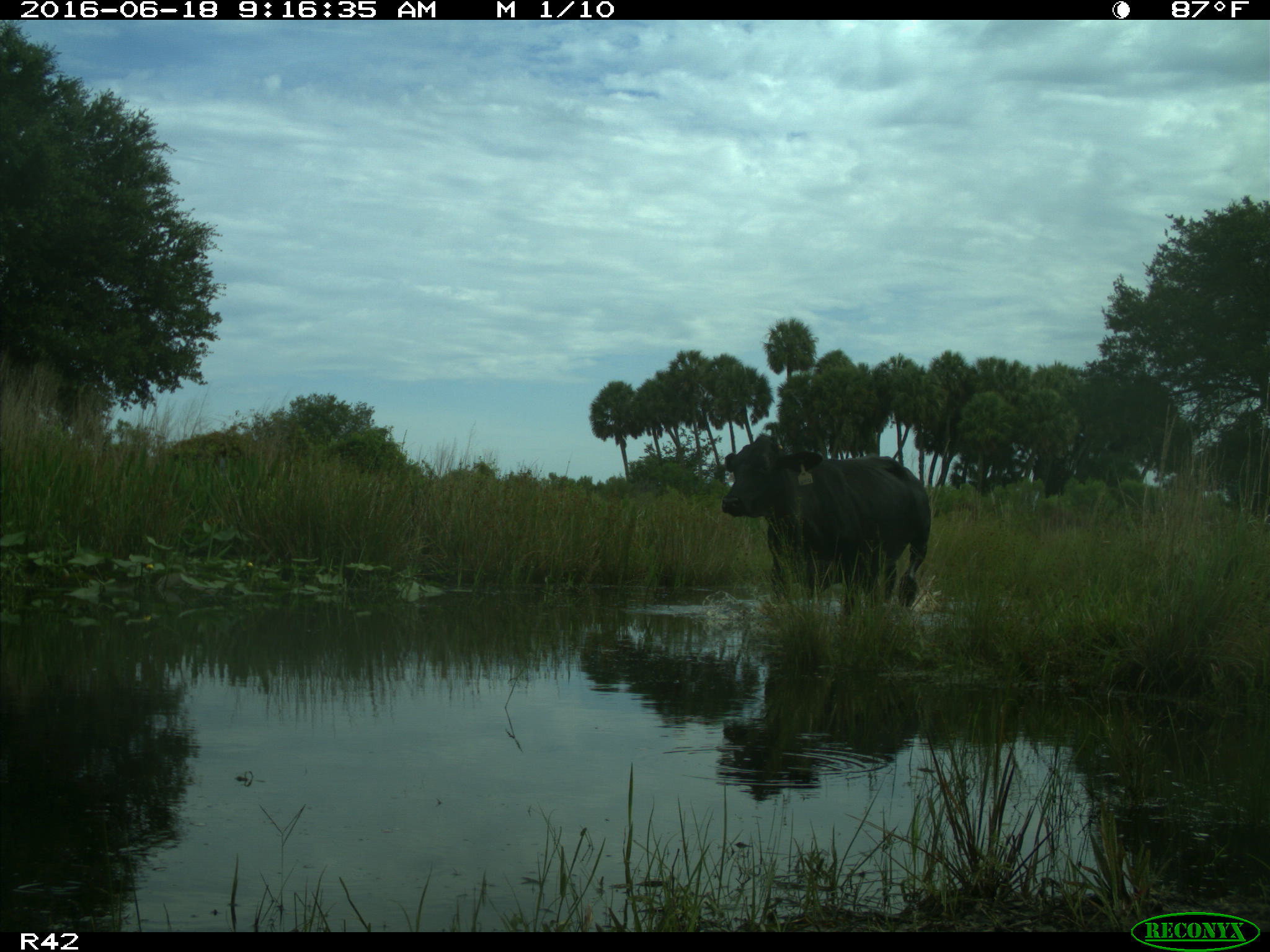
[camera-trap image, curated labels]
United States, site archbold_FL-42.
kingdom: Animalia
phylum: Chordata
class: Mammalia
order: Artiodactyla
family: Bovidae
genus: Bos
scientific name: Bos taurus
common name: domestic cow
Bos taurus (domestic cow).